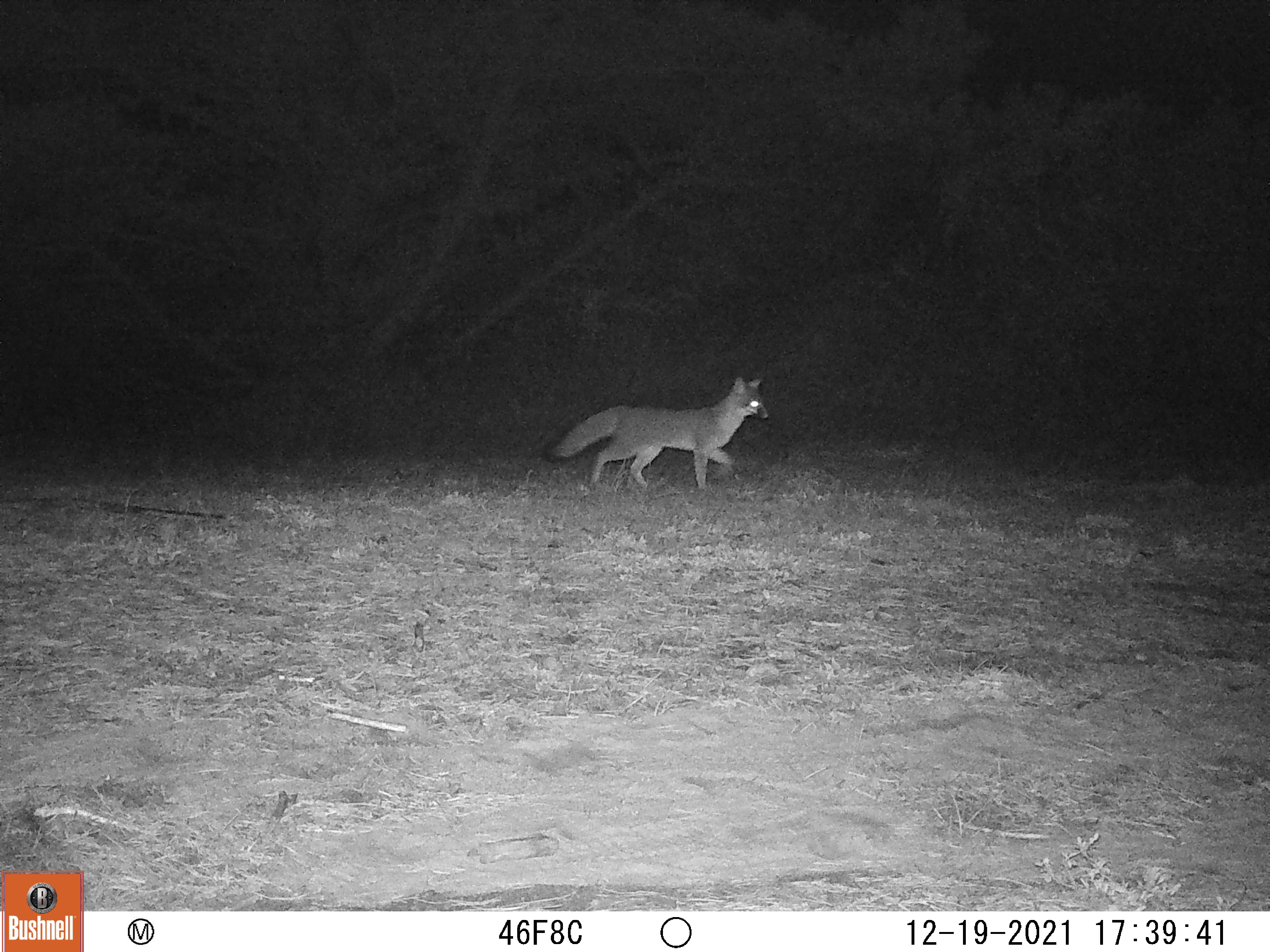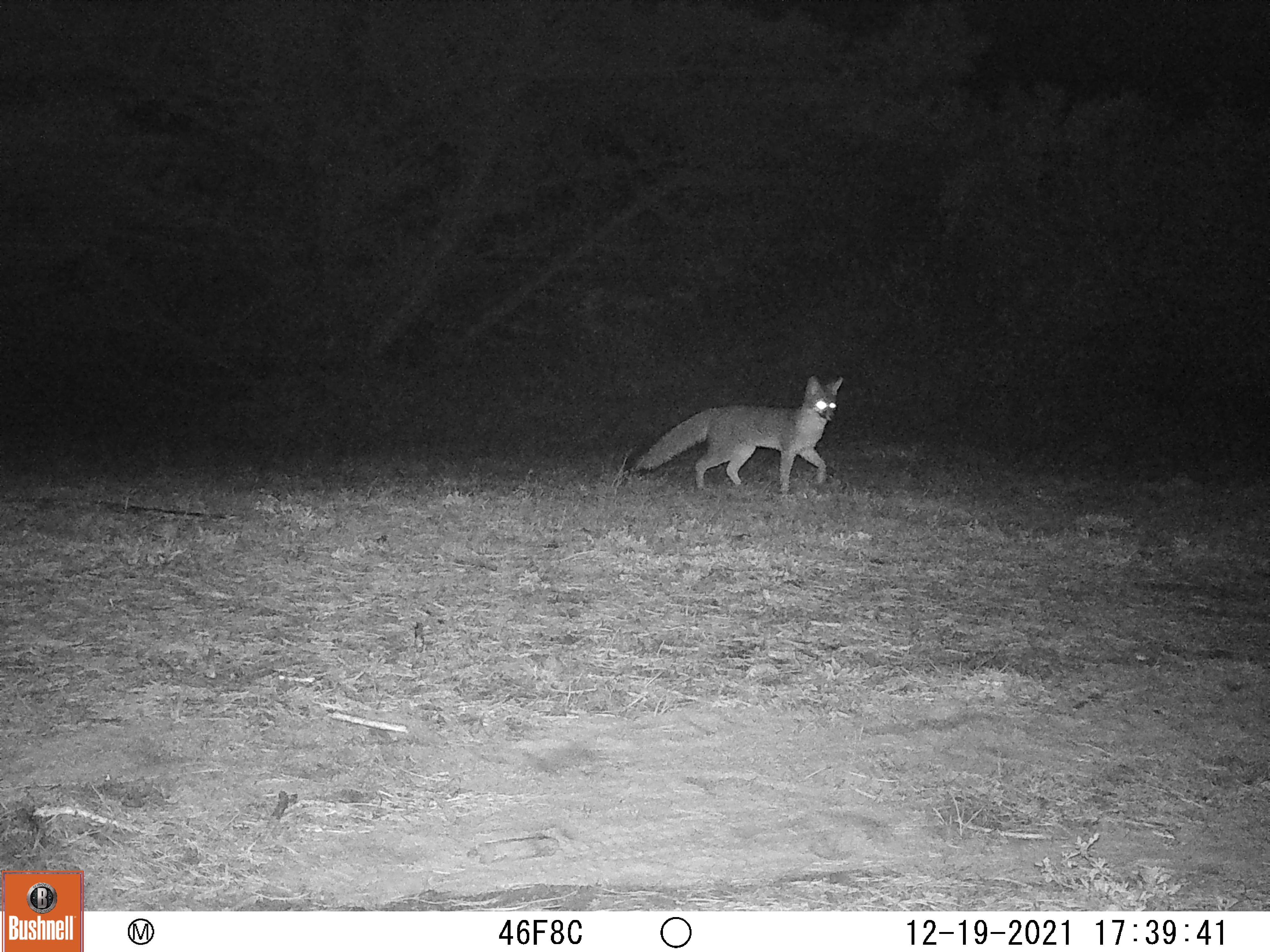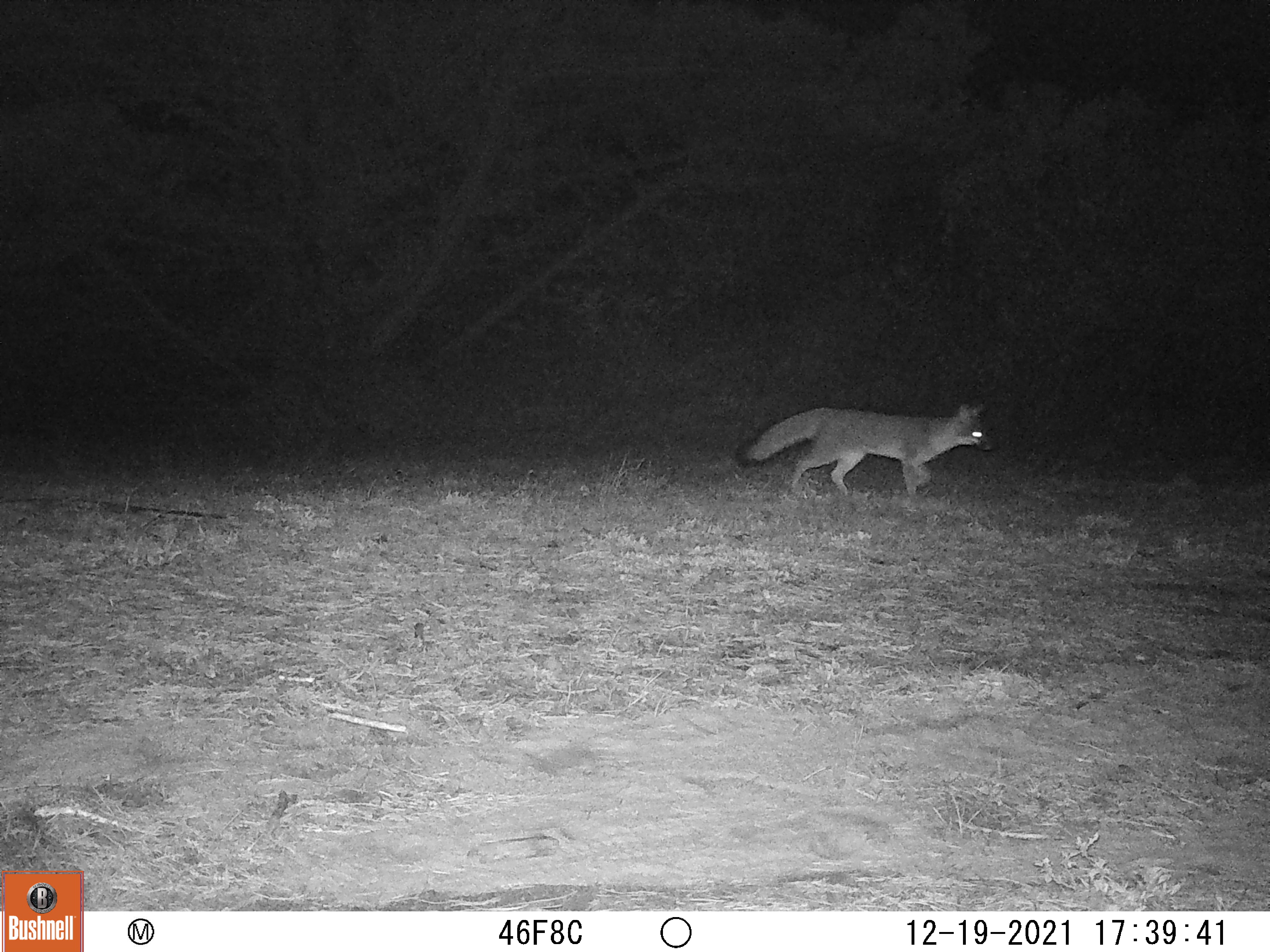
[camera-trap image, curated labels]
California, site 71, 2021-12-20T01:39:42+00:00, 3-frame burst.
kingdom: Animalia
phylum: Chordata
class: Mammalia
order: Carnivora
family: Canidae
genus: Urocyon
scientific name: Urocyon cinereoargenteus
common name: gray fox